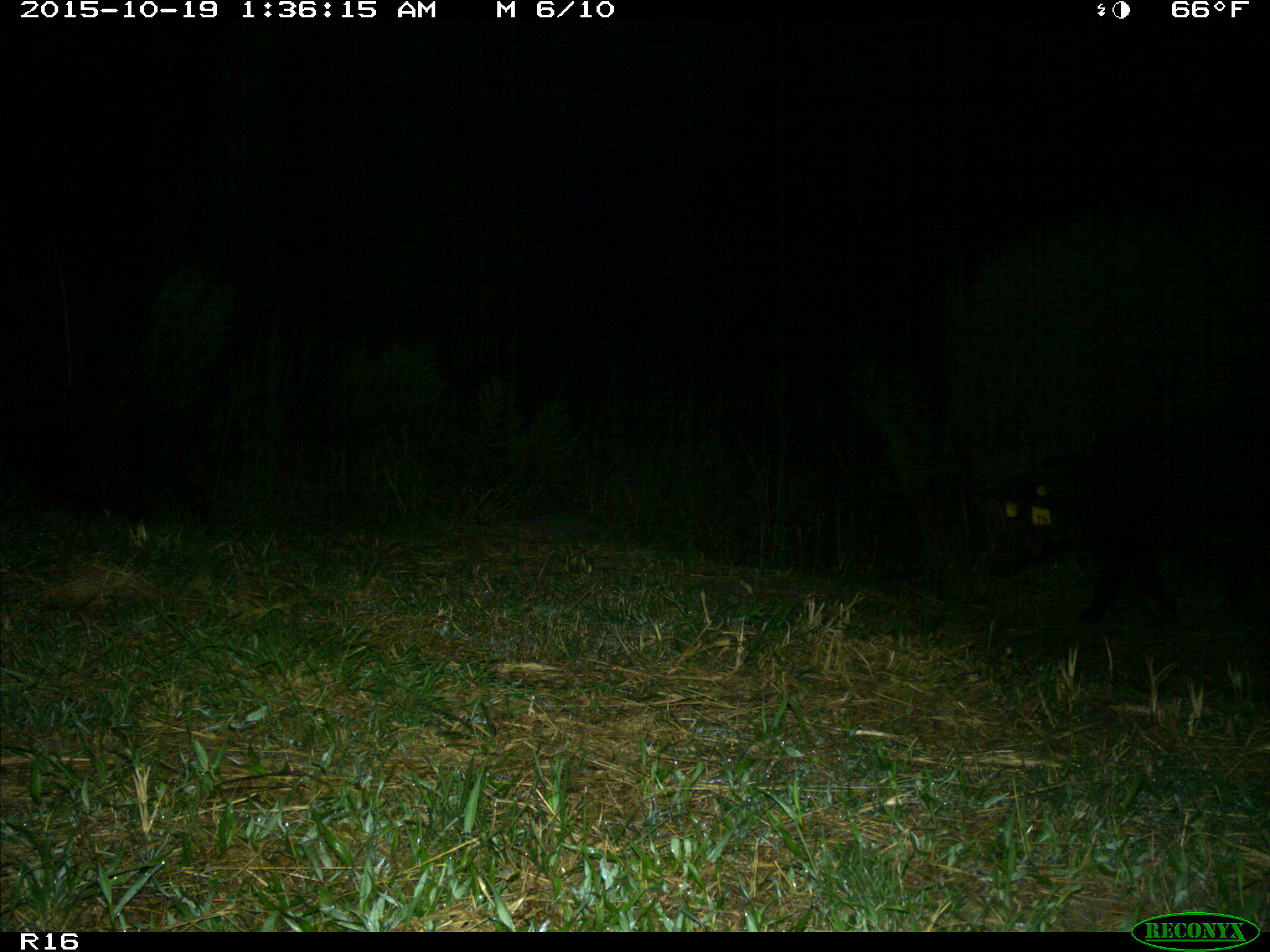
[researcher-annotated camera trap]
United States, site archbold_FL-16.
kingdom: Animalia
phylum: Chordata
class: Mammalia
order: Artiodactyla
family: Suidae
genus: Sus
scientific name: Sus scrofa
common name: wild boar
Sus scrofa (wild boar).